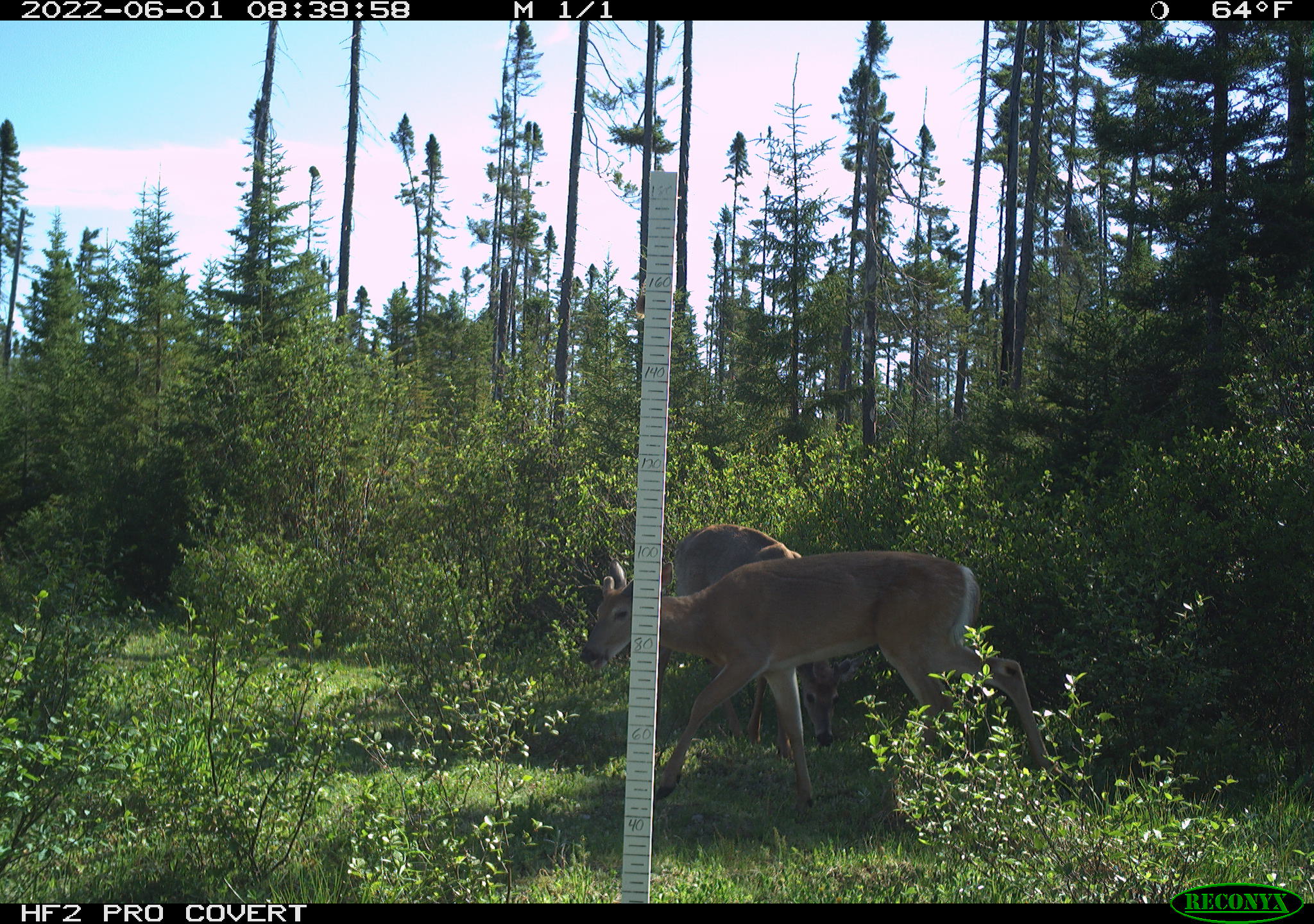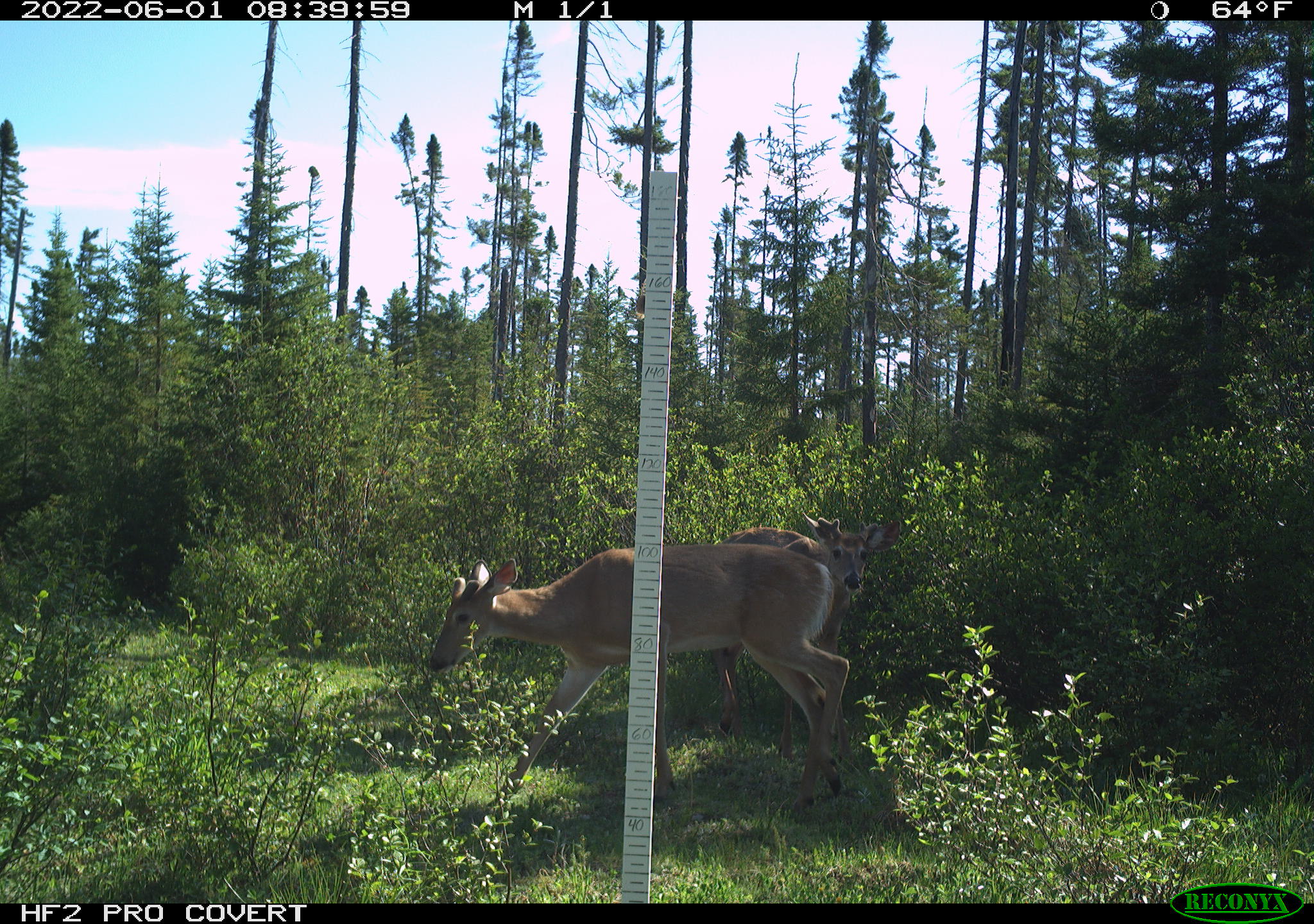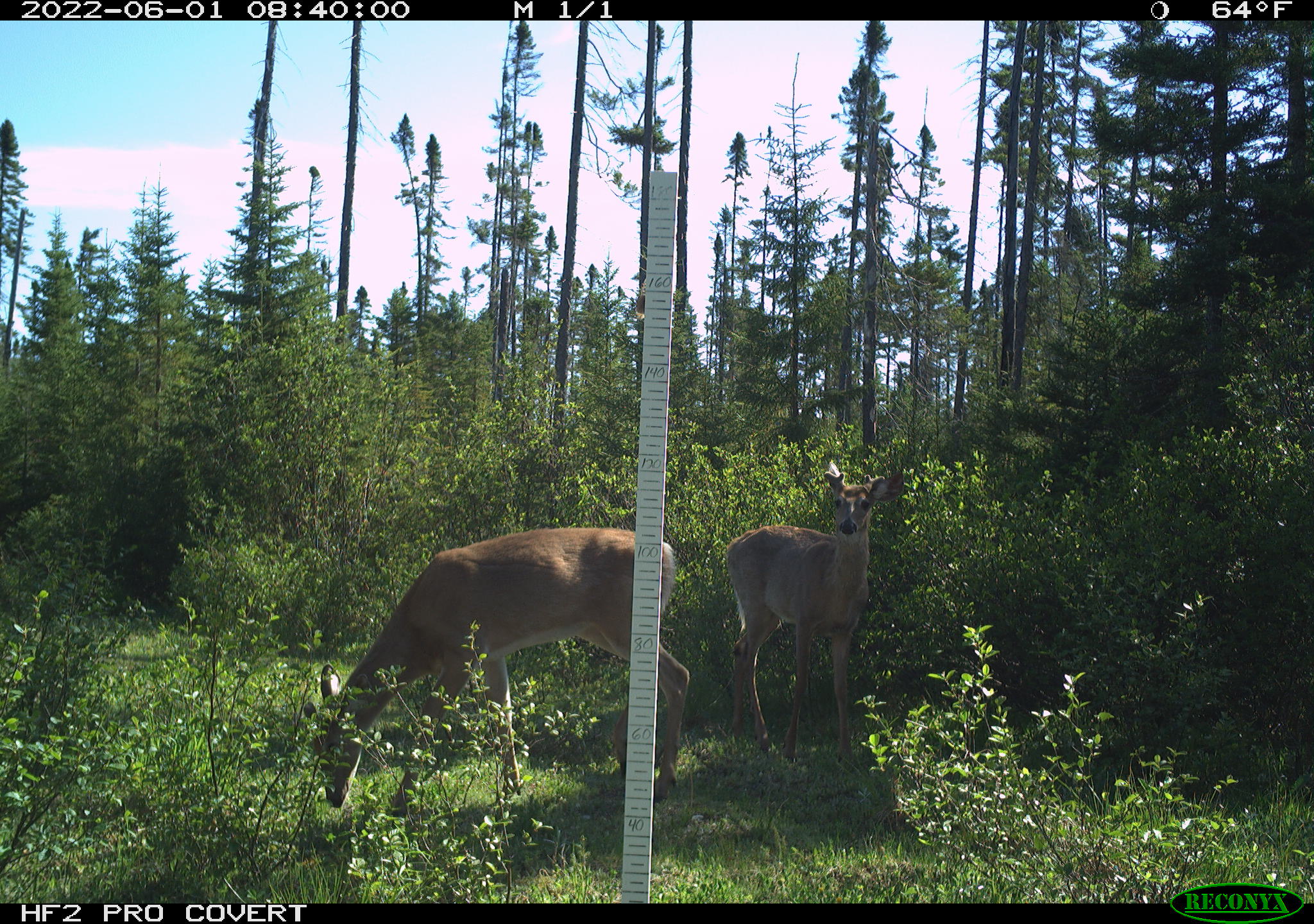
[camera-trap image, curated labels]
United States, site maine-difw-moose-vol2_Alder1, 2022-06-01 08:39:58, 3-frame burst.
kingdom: Animalia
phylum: Chordata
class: Mammalia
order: Artiodactyla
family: Cervidae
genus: Odocoileus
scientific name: Odocoileus virginianus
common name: white-tailed deer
White-tailed deer (Odocoileus virginianus).